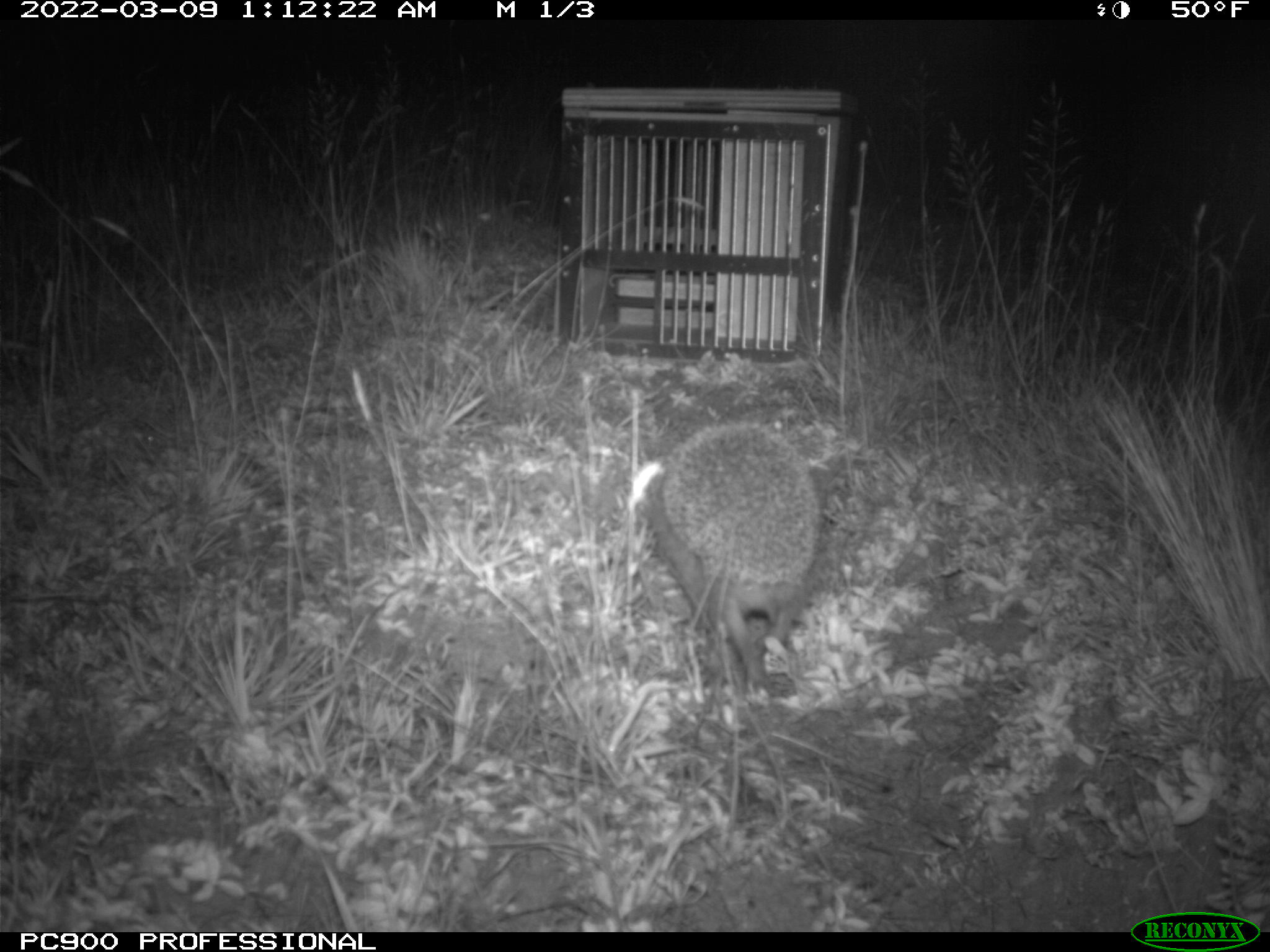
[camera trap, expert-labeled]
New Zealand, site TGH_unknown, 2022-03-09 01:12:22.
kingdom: Animalia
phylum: Chordata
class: Mammalia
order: Eulipotyphla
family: Erinaceidae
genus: Erinaceus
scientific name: Erinaceus europaeus europaeus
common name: european hedgehog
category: hedgehog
Hedgehog (european hedgehog) (Erinaceus europaeus europaeus).